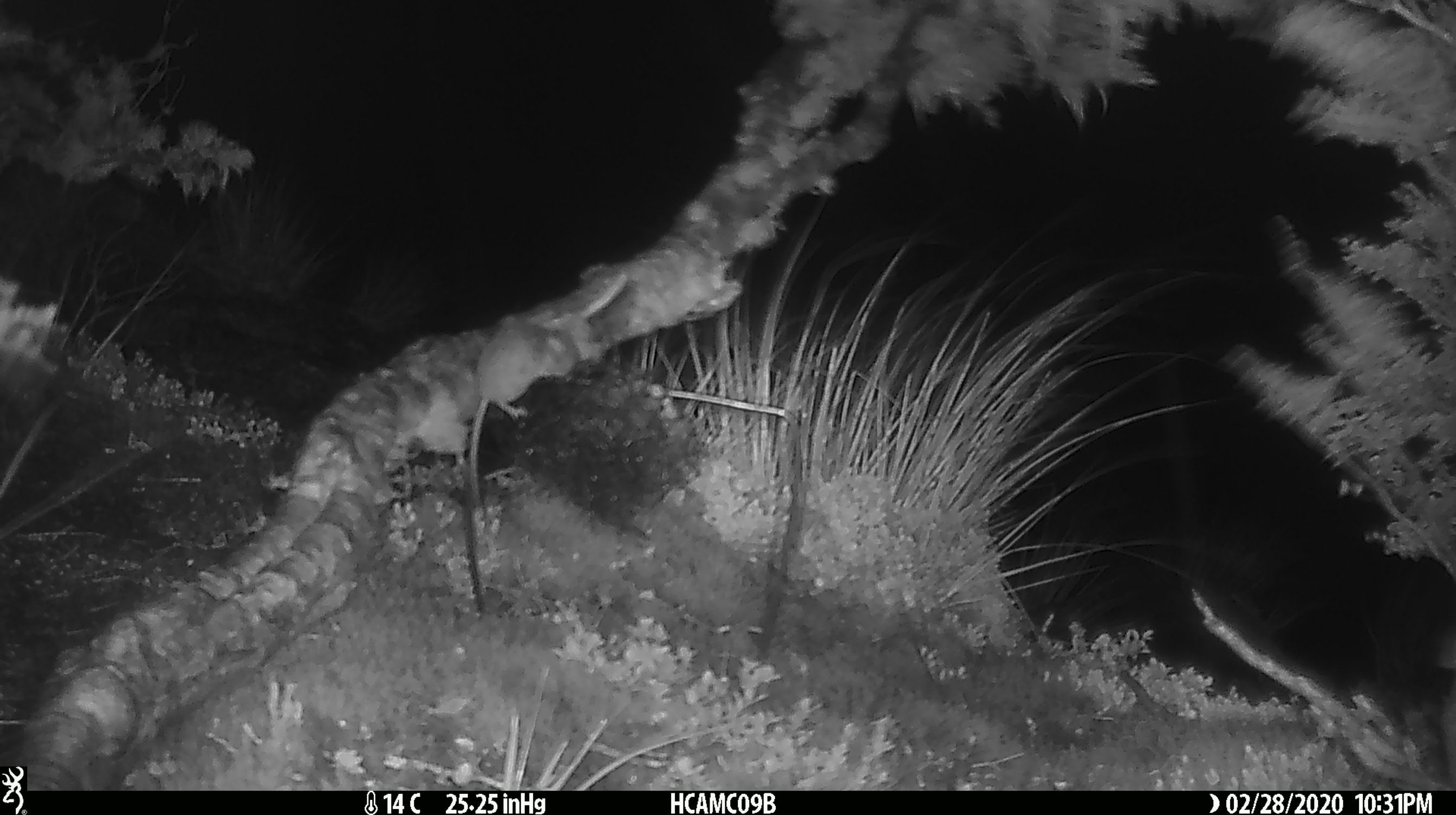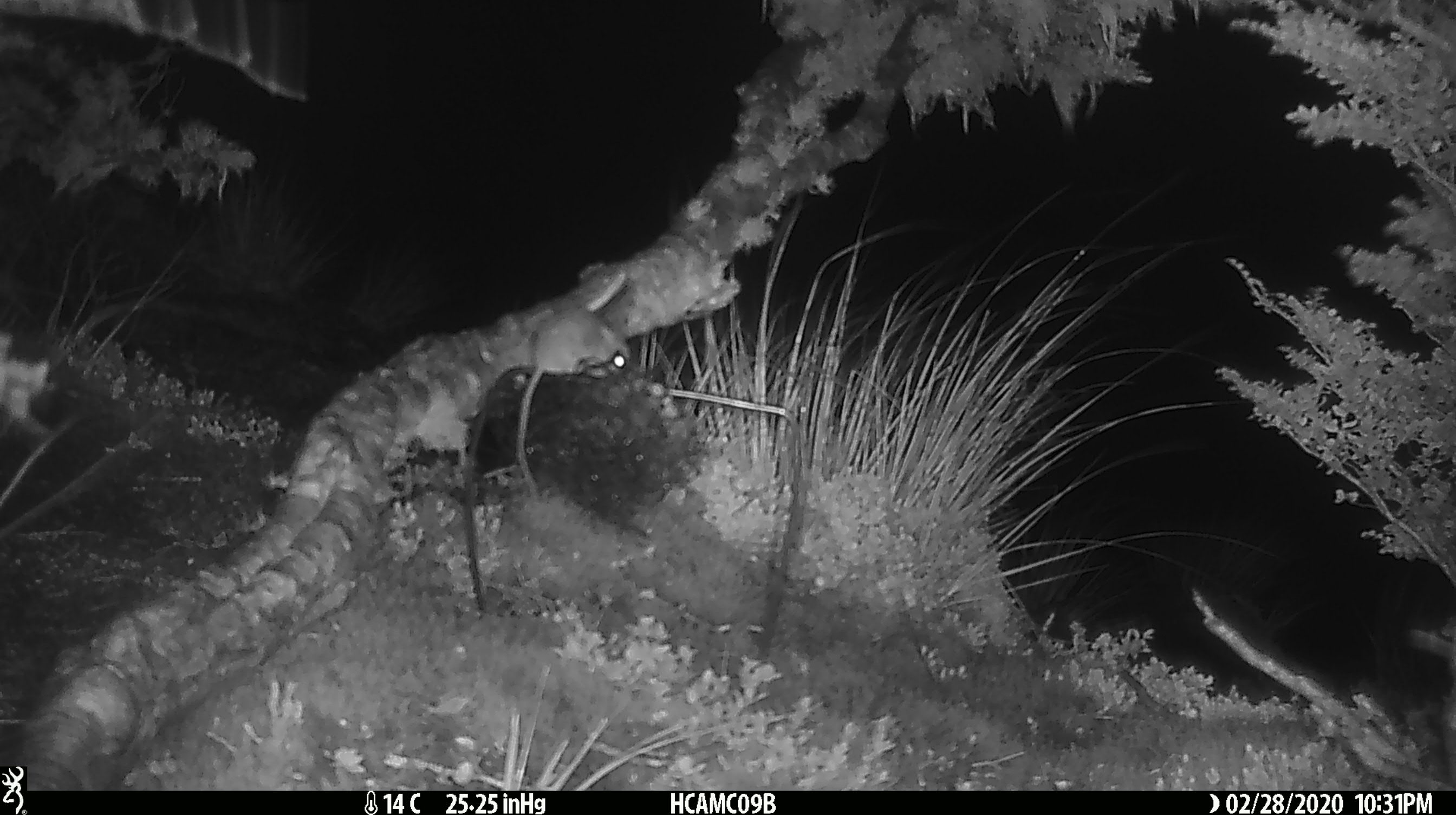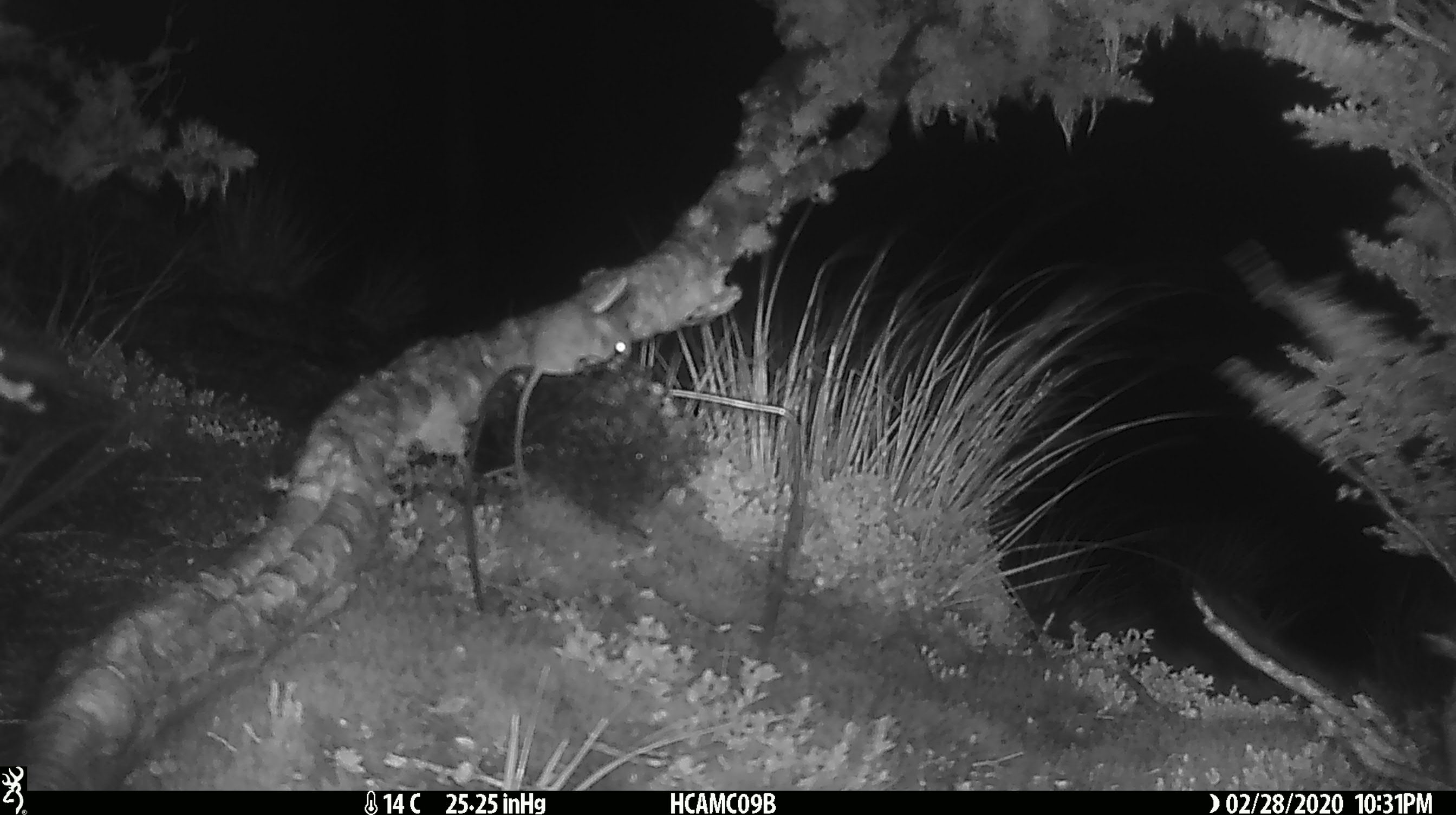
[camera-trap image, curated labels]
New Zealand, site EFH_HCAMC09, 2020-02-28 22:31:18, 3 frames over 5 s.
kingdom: Animalia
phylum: Chordata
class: Mammalia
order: Rodentia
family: Muridae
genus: Mus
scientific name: Mus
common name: mouse